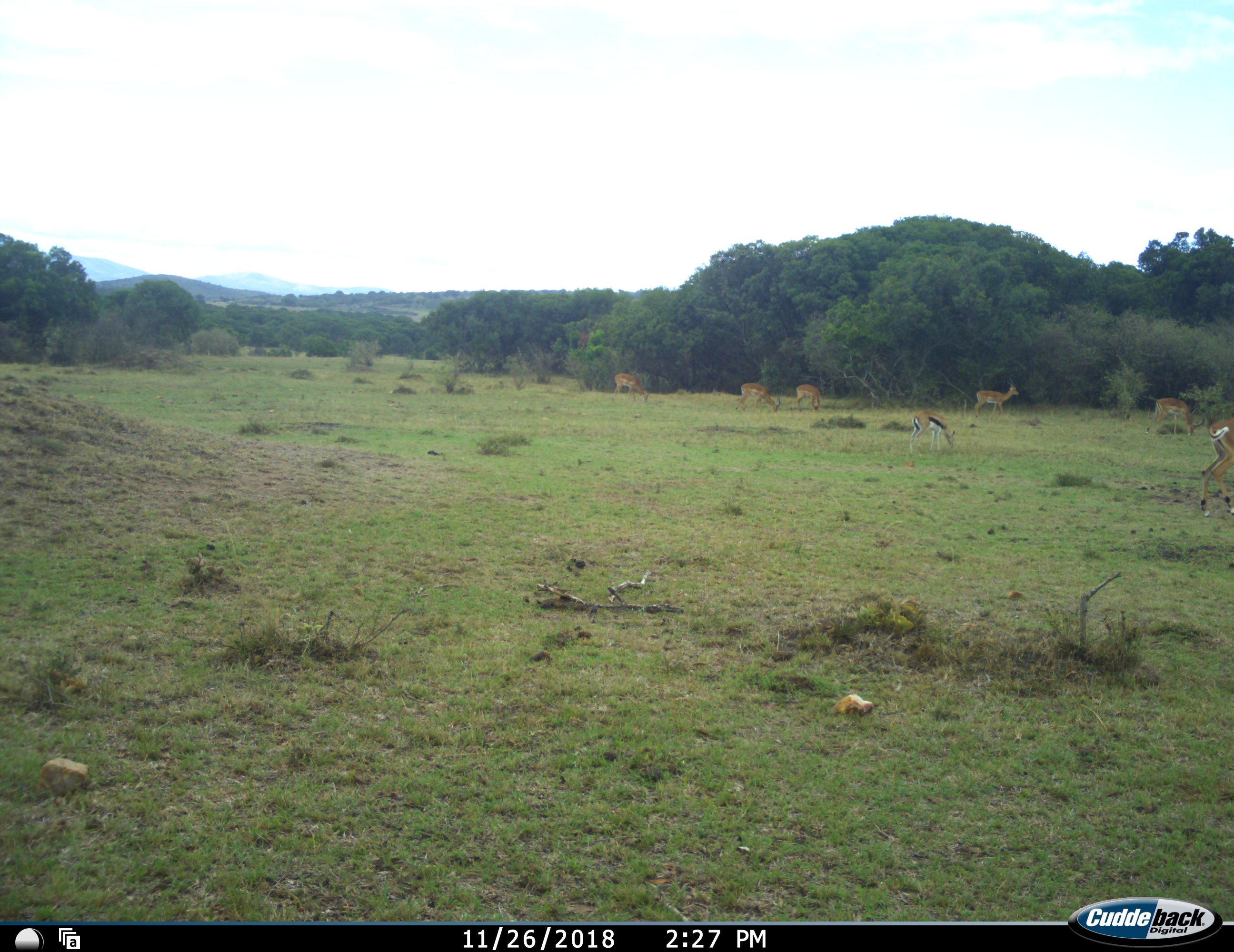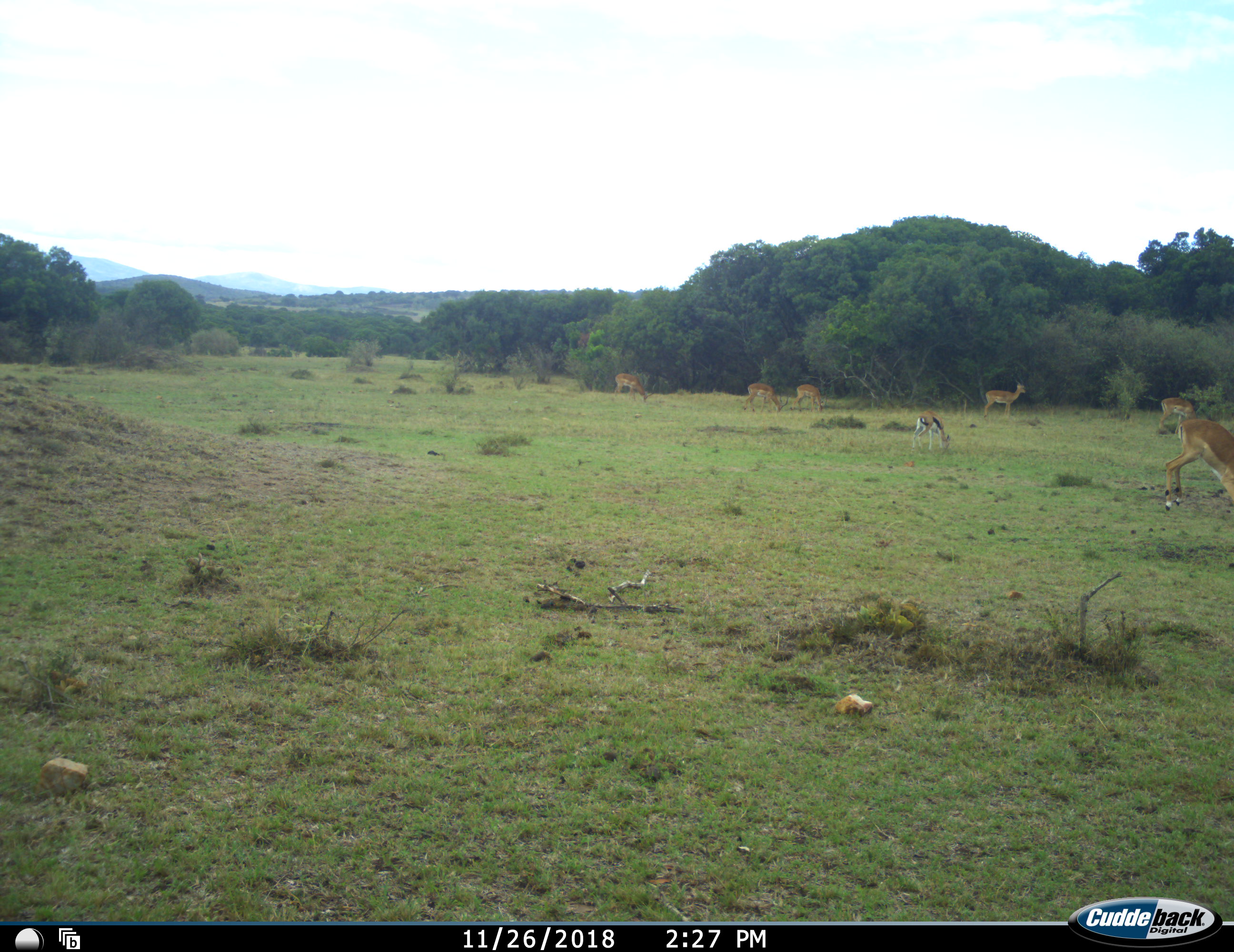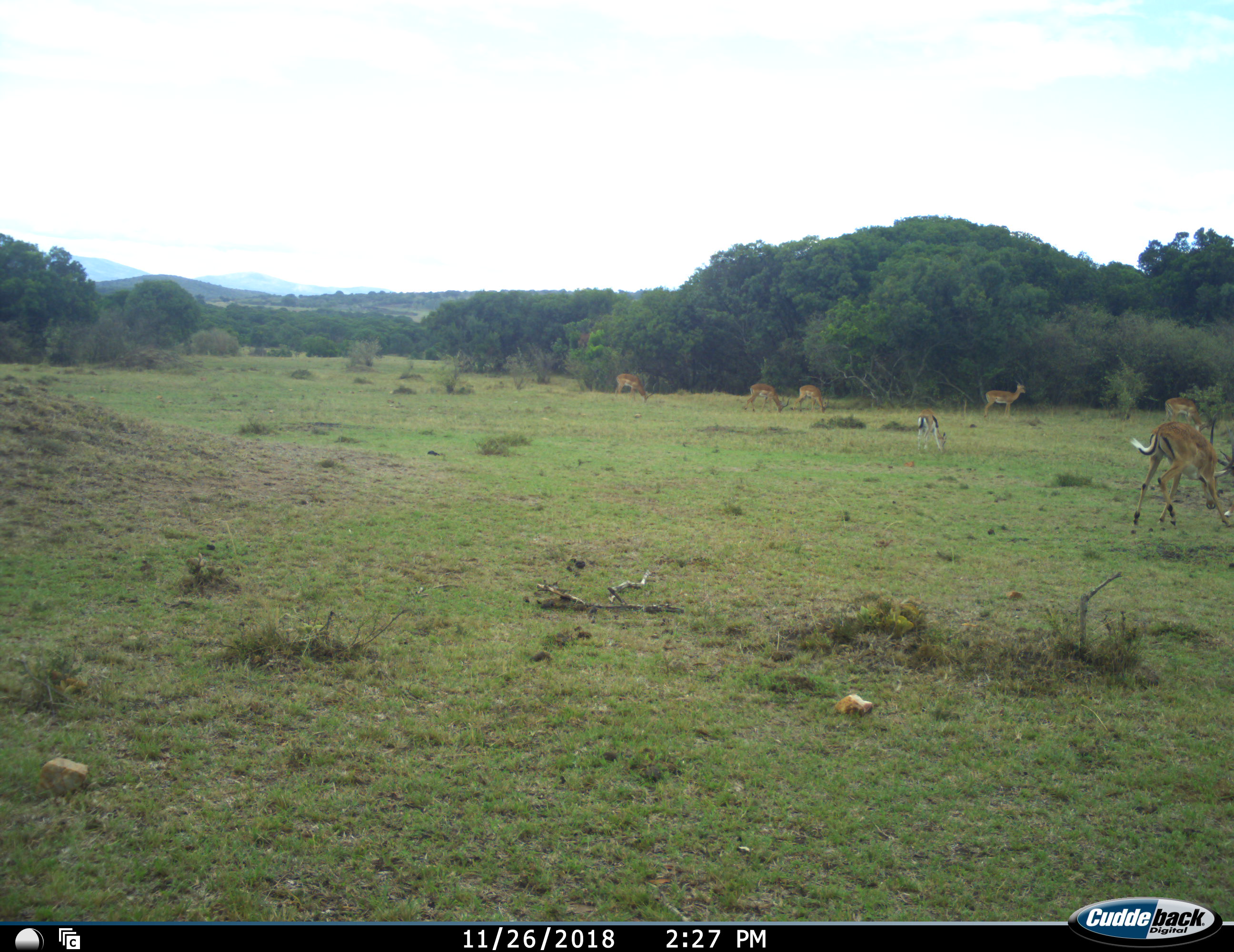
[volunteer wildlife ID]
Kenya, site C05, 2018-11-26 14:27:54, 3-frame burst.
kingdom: Animalia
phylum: Chordata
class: Mammalia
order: Artiodactyla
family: Bovidae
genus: Eudorcas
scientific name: Eudorcas thomsonii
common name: thomson's gazelle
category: gazellethomsons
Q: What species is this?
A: Gazellethomsons (thomson's gazelle) (Eudorcas thomsonii).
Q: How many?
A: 1.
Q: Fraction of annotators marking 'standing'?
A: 29%.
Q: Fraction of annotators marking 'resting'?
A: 0%.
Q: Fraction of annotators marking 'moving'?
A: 14%.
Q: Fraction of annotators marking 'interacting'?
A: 0%.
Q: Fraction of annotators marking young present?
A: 0%.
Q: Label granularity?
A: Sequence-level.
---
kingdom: Animalia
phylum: Chordata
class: Mammalia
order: Artiodactyla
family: Bovidae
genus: Aepyceros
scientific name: Aepyceros melampus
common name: impala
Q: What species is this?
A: Impala (Aepyceros melampus).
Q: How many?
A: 6.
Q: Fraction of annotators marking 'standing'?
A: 44%.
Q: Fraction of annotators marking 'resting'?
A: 0%.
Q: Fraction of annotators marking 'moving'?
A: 78%.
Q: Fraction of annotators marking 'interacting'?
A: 33%.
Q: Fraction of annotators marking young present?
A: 11%.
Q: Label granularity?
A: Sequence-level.